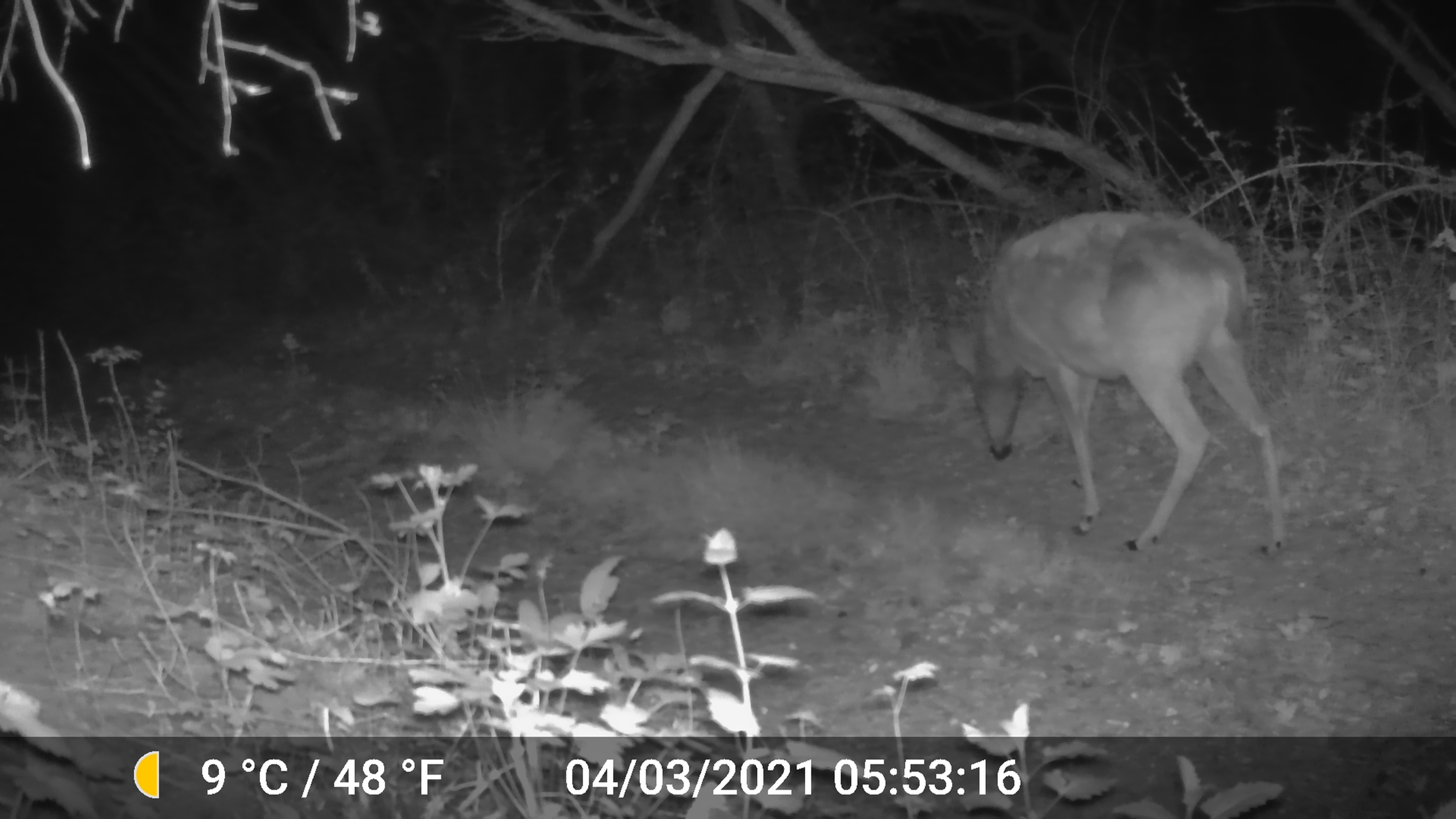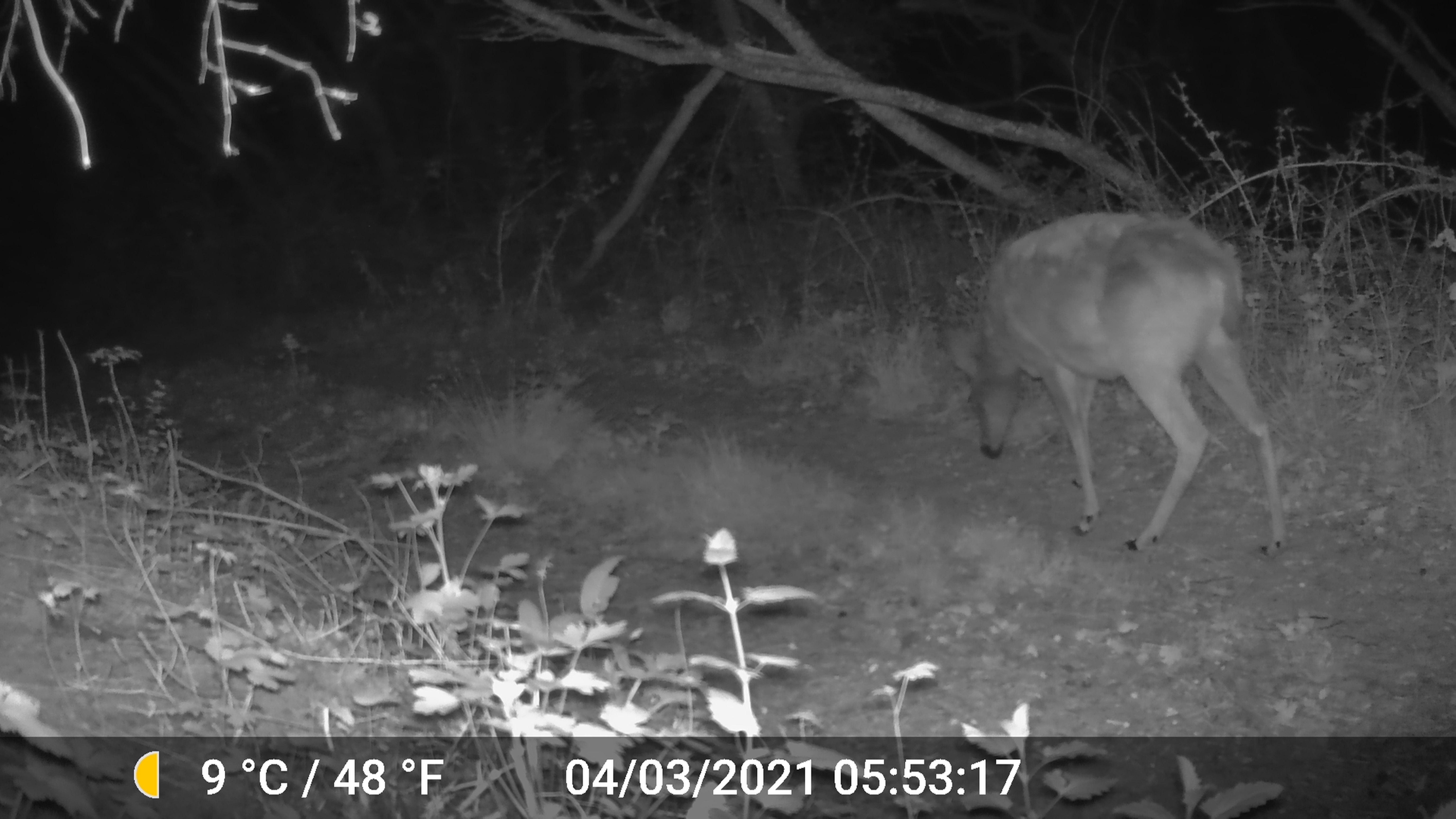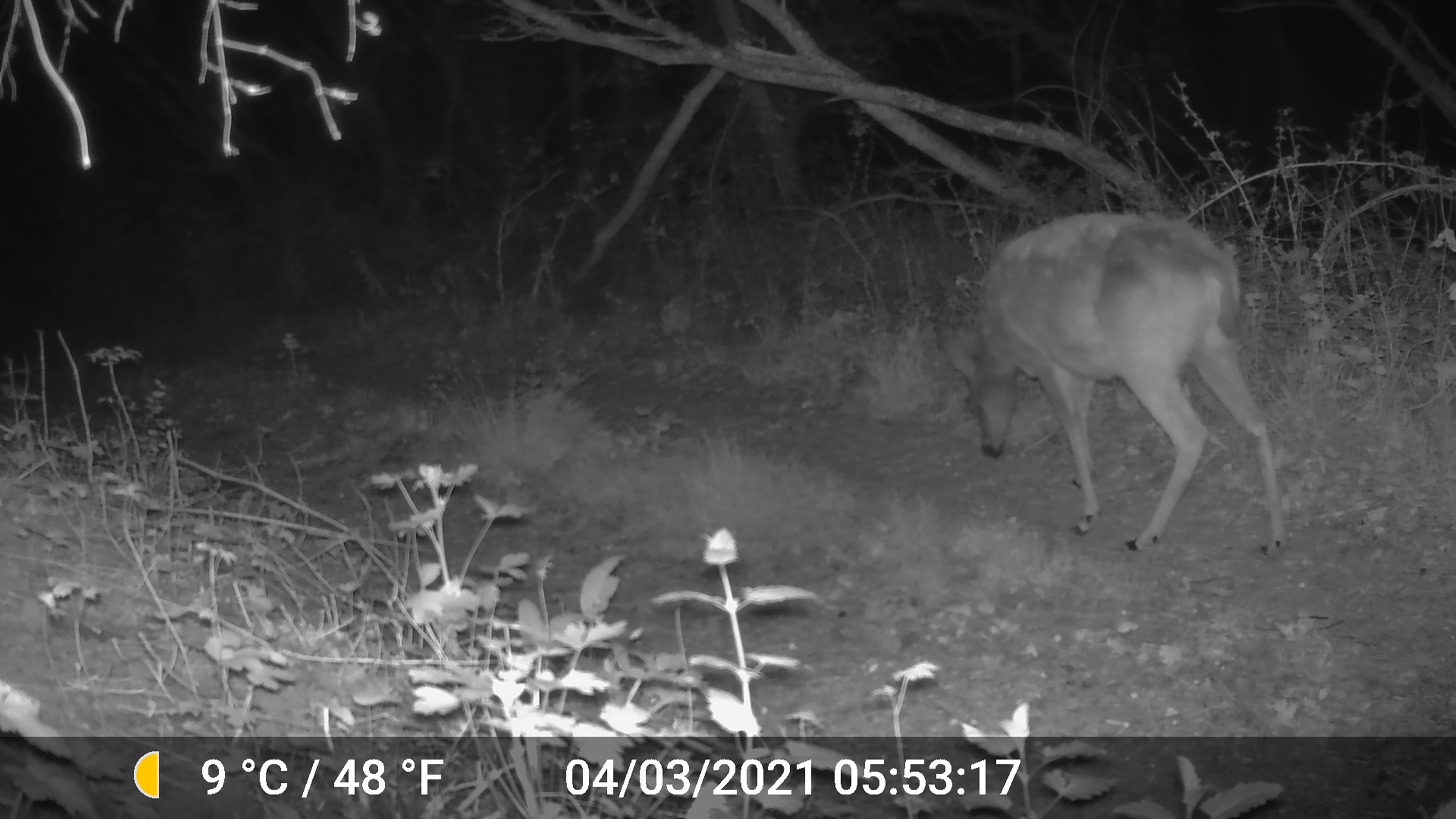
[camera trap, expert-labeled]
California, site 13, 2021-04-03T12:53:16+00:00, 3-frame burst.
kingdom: Animalia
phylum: Chordata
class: Mammalia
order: Artiodactyla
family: Cervidae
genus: Odocoileus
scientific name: Odocoileus hemionus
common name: mule deer